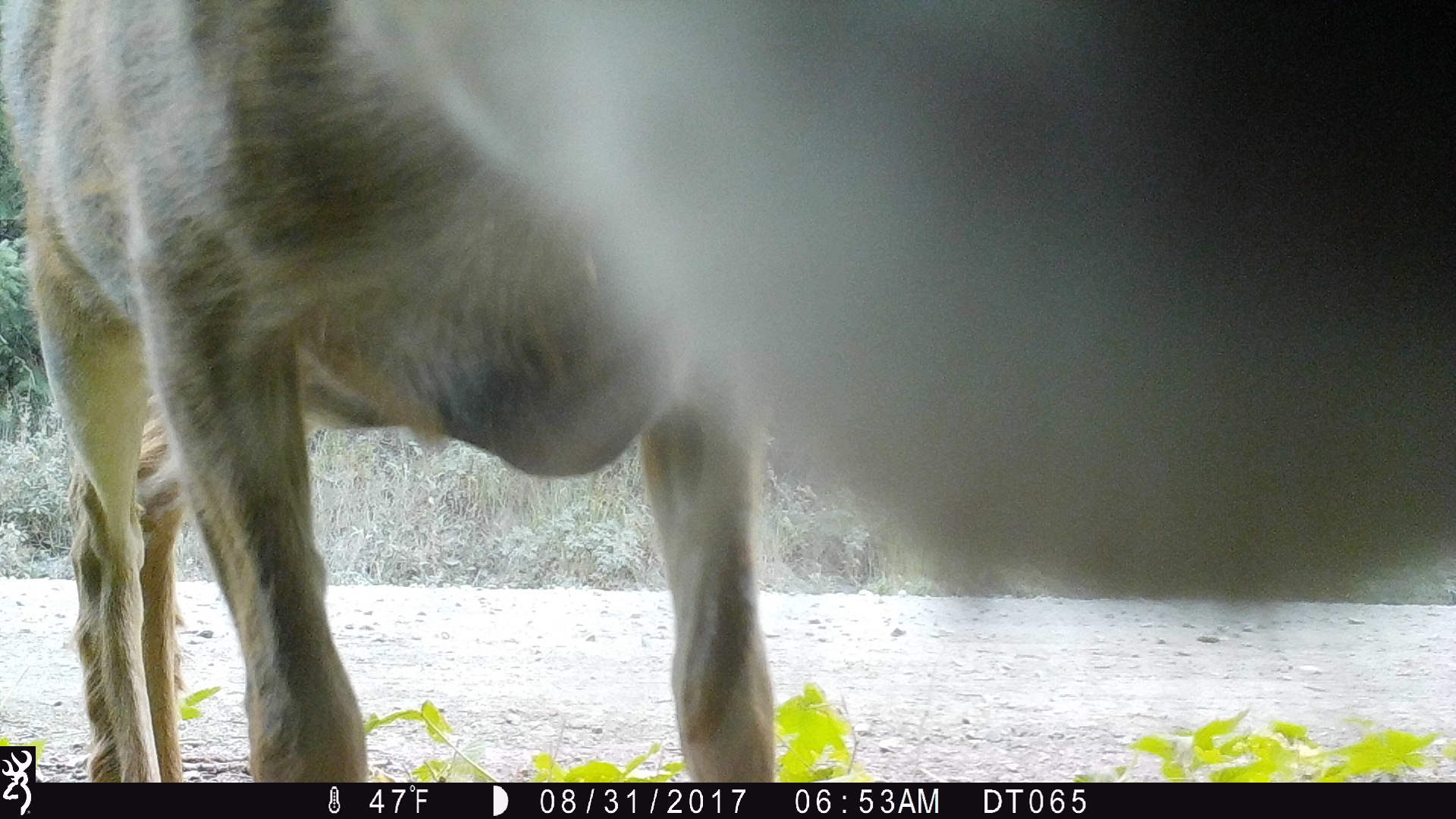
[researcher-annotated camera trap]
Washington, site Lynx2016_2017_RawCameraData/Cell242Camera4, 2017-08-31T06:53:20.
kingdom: Animalia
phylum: Chordata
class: Mammalia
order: Artiodactyla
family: Cervidae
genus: Odocoileus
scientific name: Odocoileus hemionus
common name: mule deer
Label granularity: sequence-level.